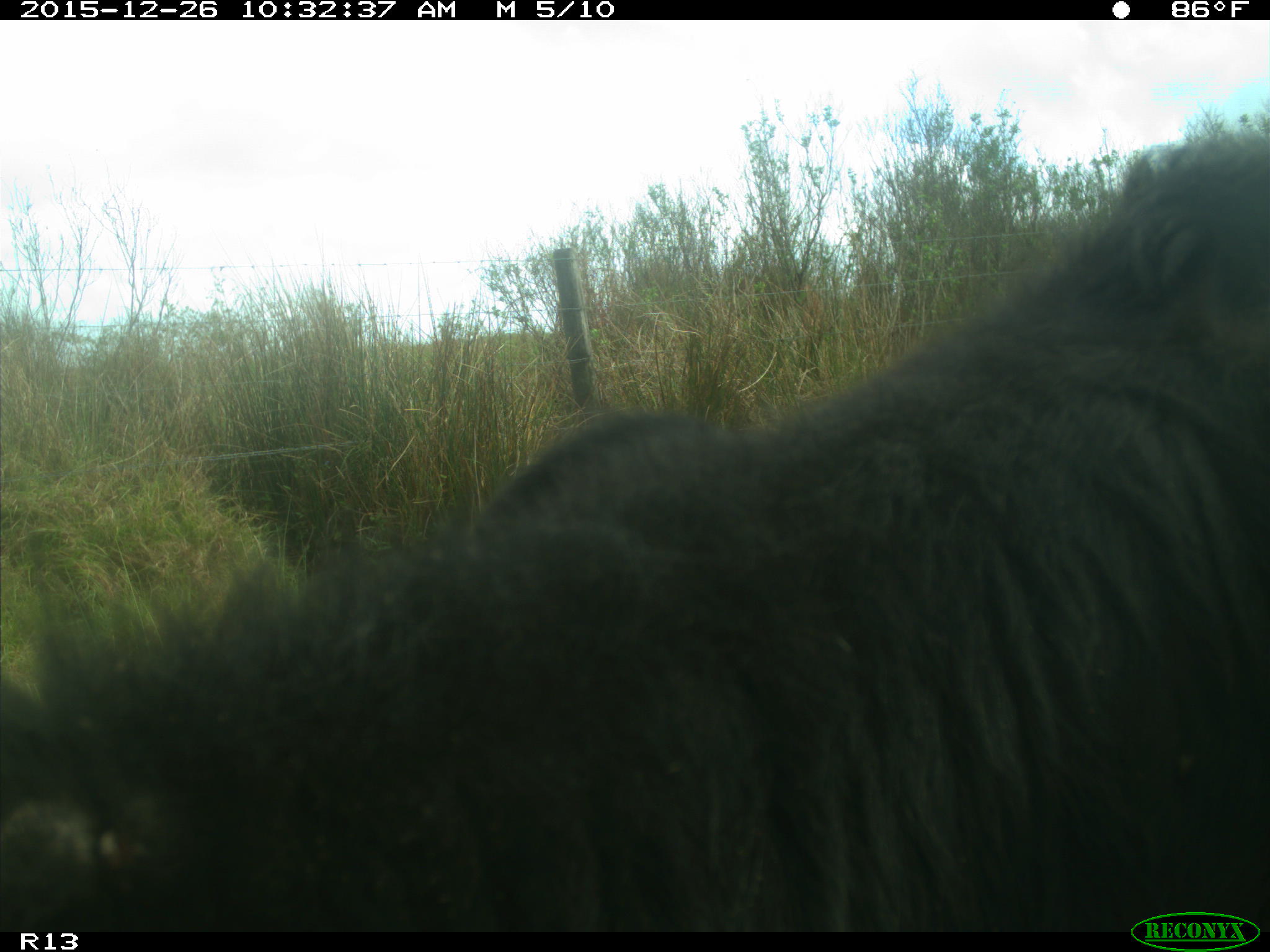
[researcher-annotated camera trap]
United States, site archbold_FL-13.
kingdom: Animalia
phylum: Chordata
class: Mammalia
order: Artiodactyla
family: Bovidae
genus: Bos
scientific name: Bos taurus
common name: domestic cow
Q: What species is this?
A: Bos taurus (domestic cow).